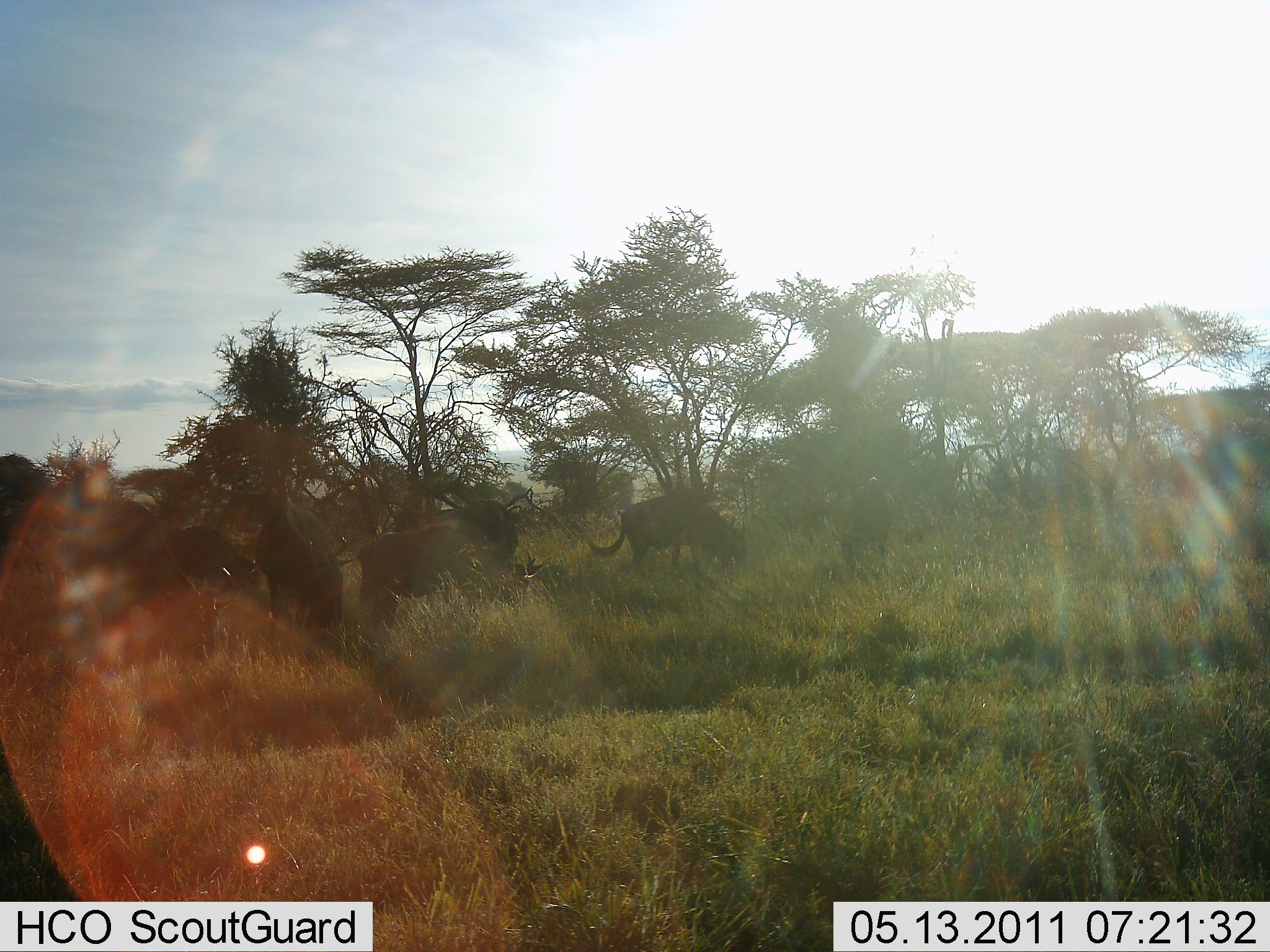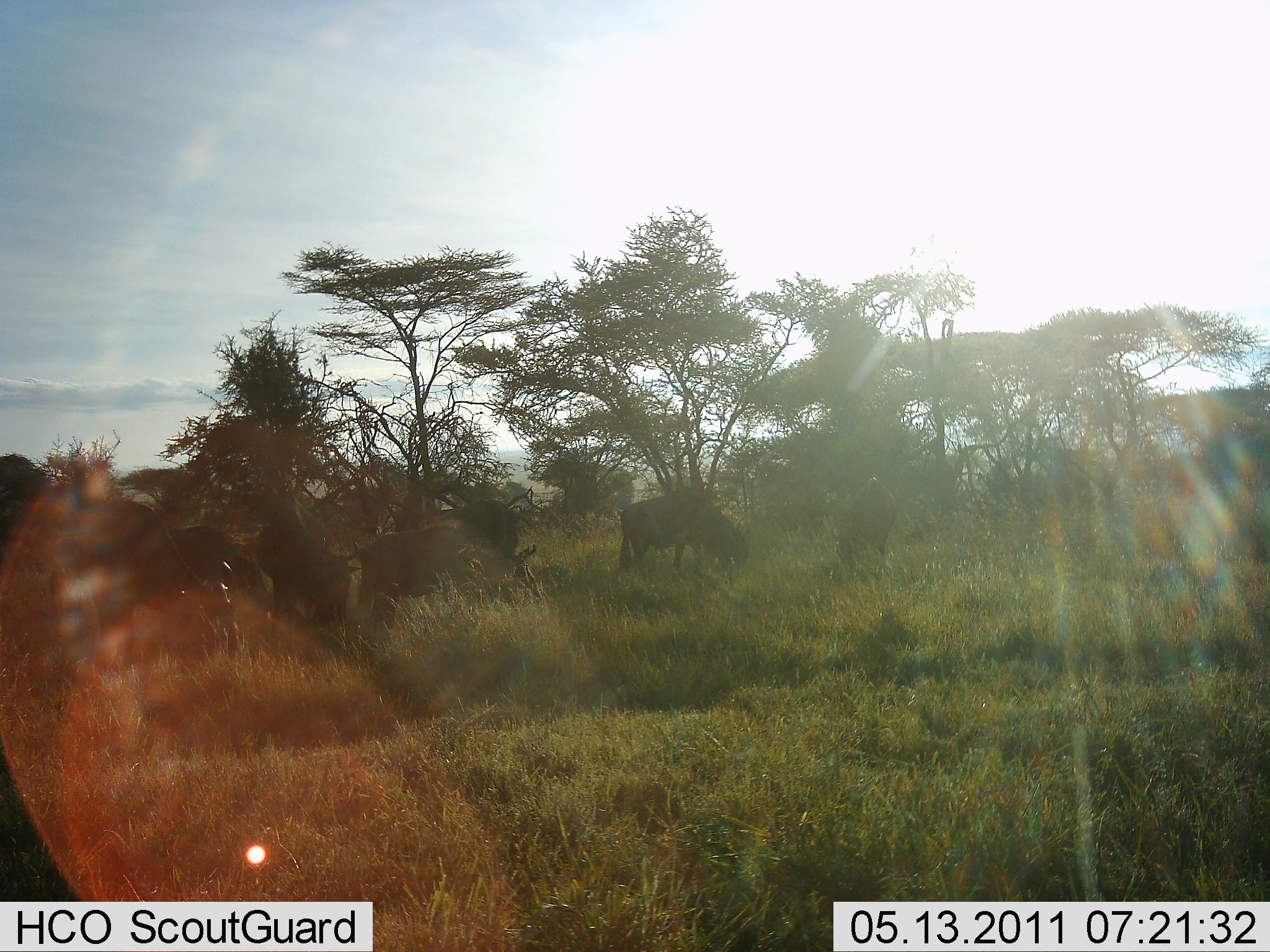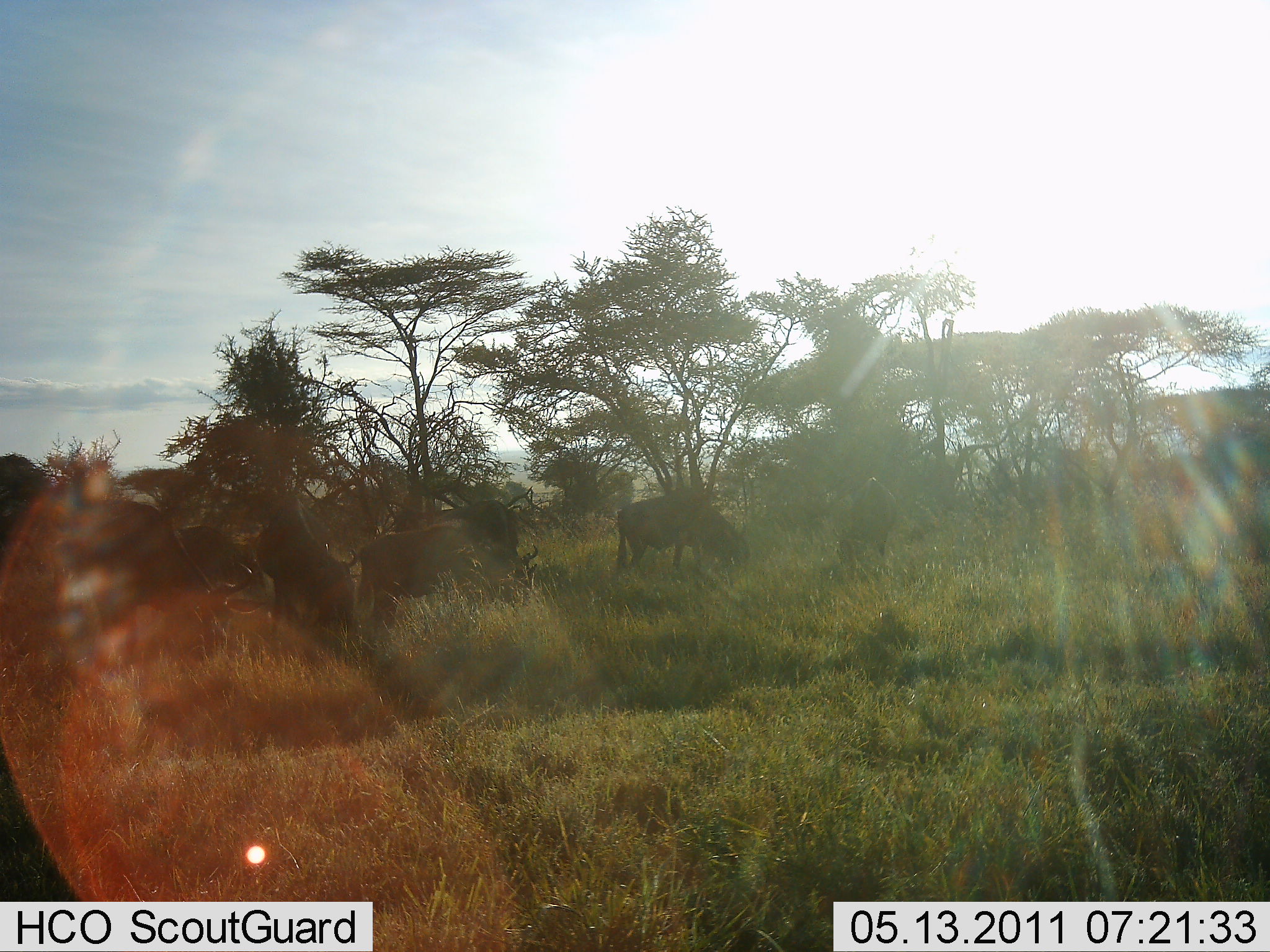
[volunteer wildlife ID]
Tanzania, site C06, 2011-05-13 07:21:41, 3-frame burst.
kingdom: Animalia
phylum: Chordata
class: Mammalia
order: Artiodactyla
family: Bovidae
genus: Connochaetes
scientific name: Connochaetes taurinus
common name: blue wildebeest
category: wildebeest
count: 7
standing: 60%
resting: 10%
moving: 20%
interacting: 0%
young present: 0%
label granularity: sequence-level